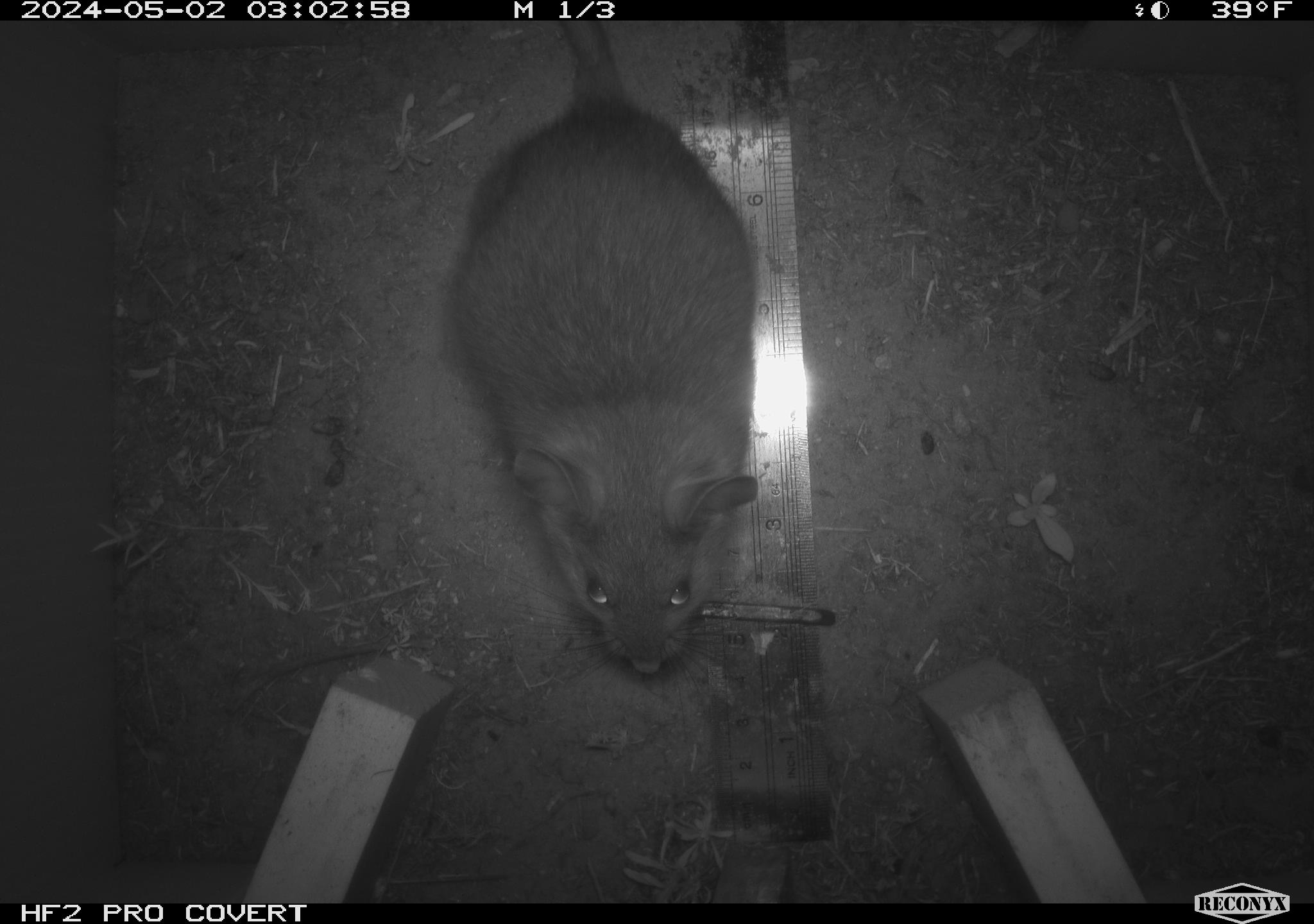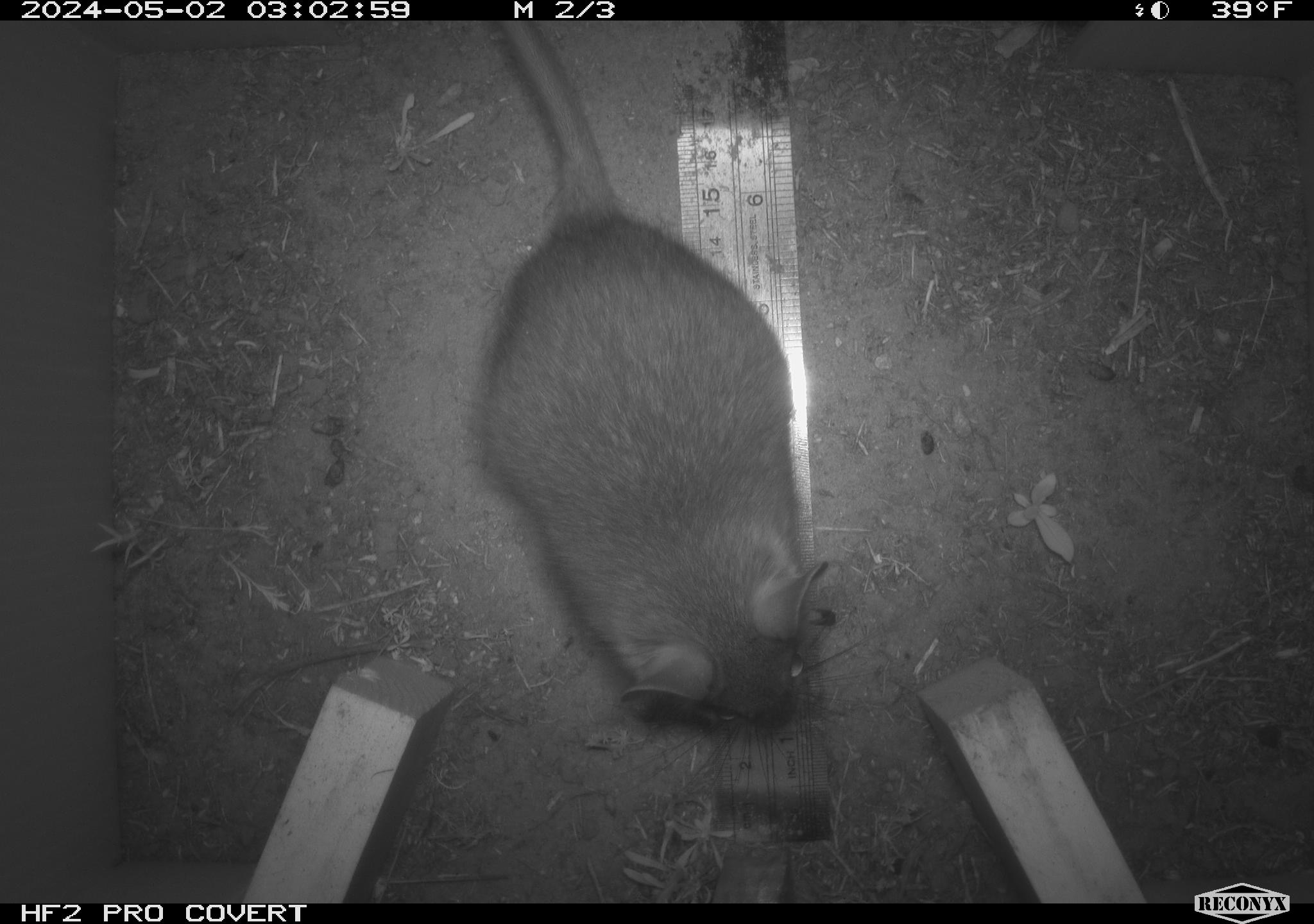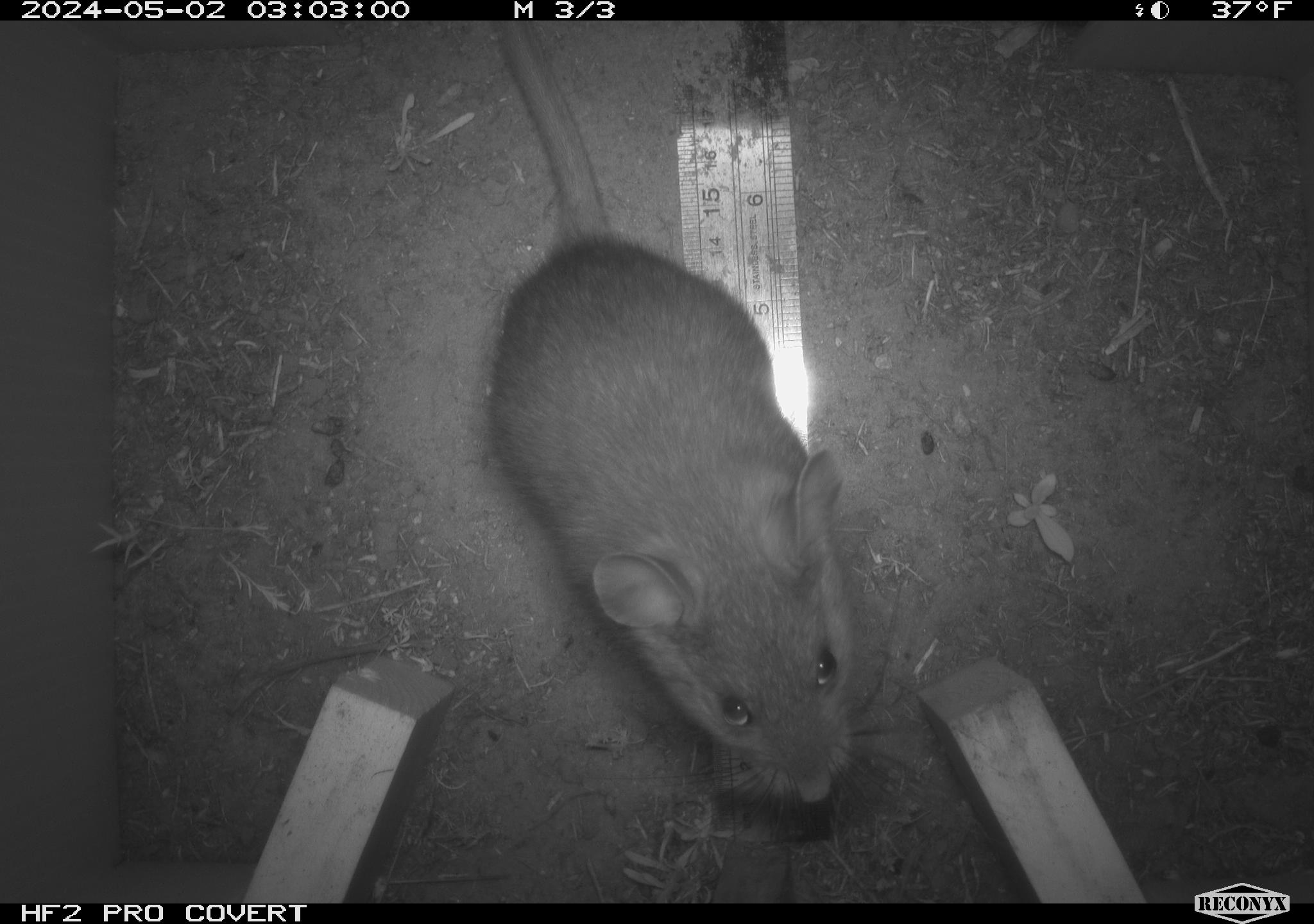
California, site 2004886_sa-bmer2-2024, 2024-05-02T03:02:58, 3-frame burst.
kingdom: Animalia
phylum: Chordata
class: Mammalia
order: Rodentia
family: Cricetidae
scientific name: Cricetidae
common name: hamsters, voles, lemmings, and allies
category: cricetidae family